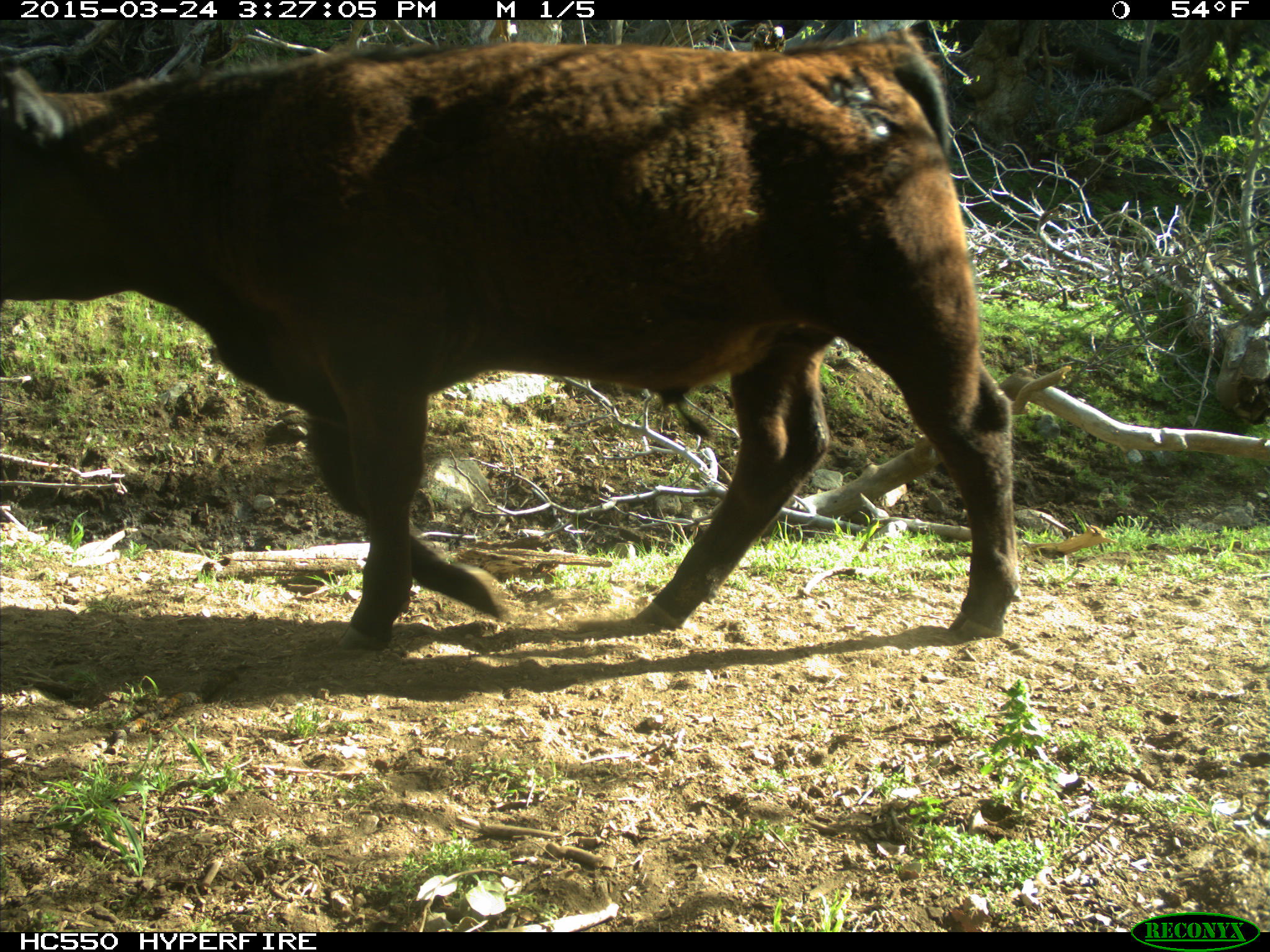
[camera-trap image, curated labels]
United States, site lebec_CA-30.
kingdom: Animalia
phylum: Chordata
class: Mammalia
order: Artiodactyla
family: Bovidae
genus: Bos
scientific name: Bos taurus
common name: domestic cow